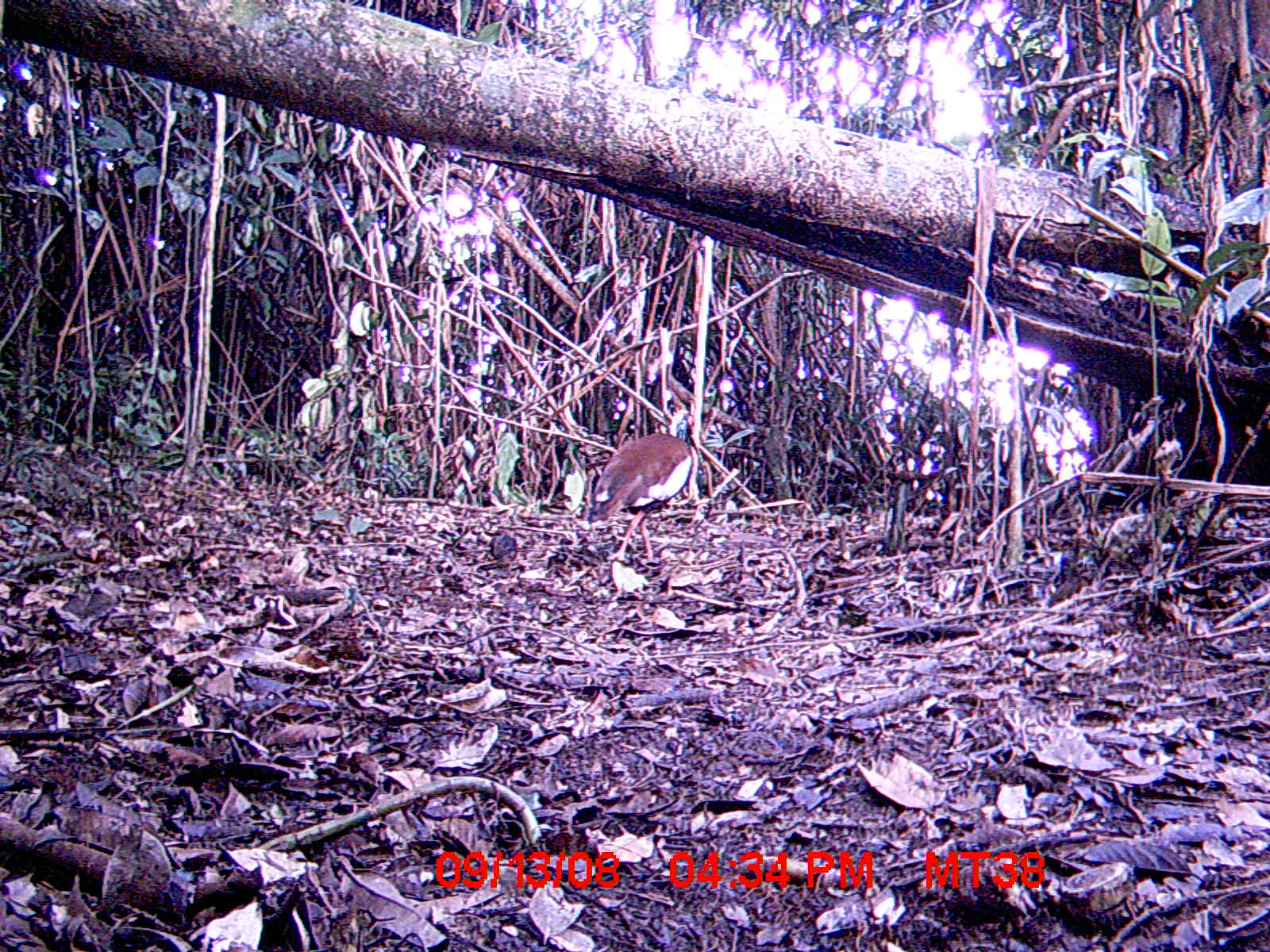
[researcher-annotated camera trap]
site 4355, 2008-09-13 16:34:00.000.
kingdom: Animalia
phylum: Chordata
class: Aves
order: Cuculiformes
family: Cuculidae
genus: Coua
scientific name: Coua serriana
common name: red-breasted coua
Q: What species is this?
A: Coua serriana (red-breasted coua).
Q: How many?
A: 2.